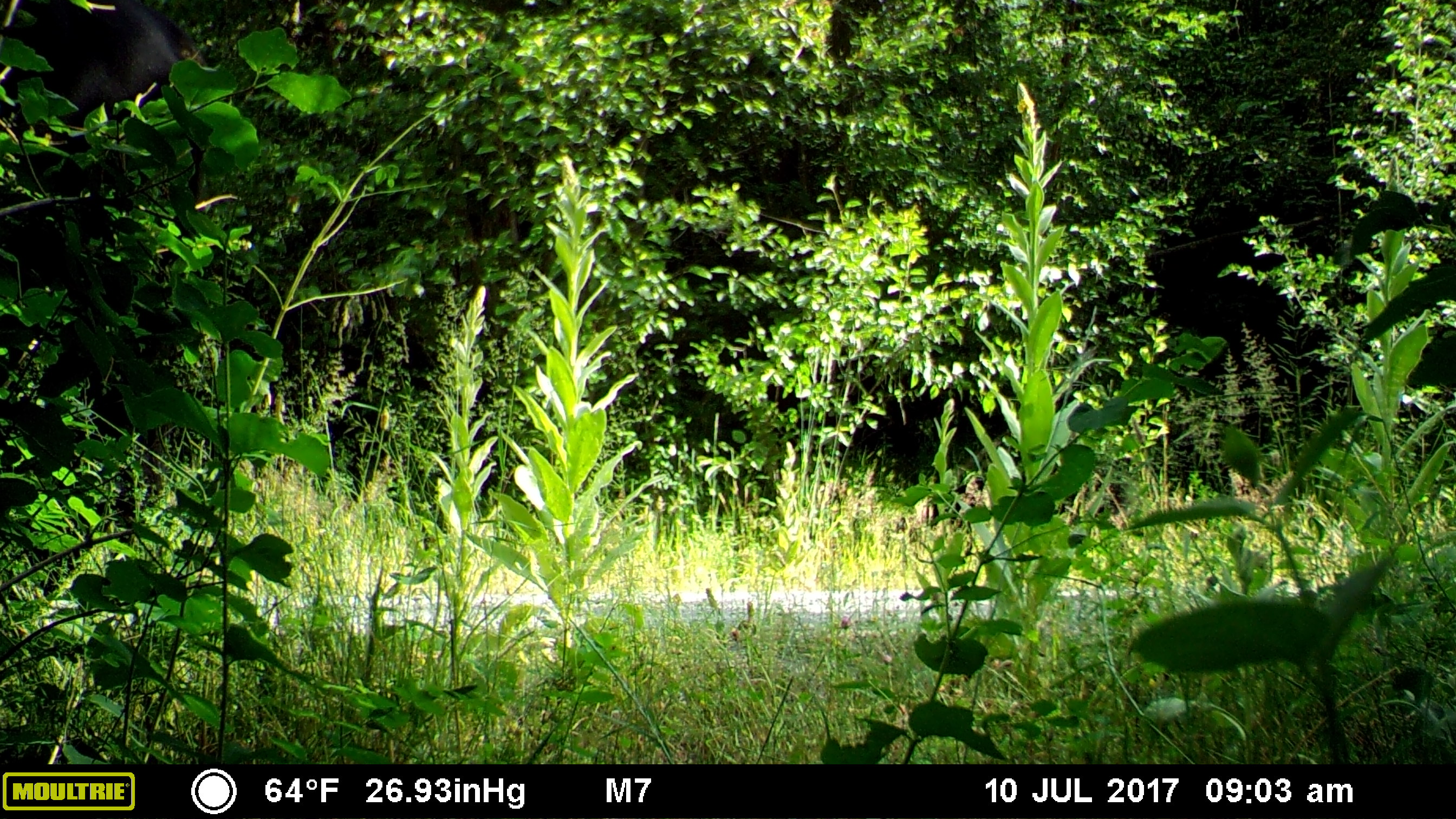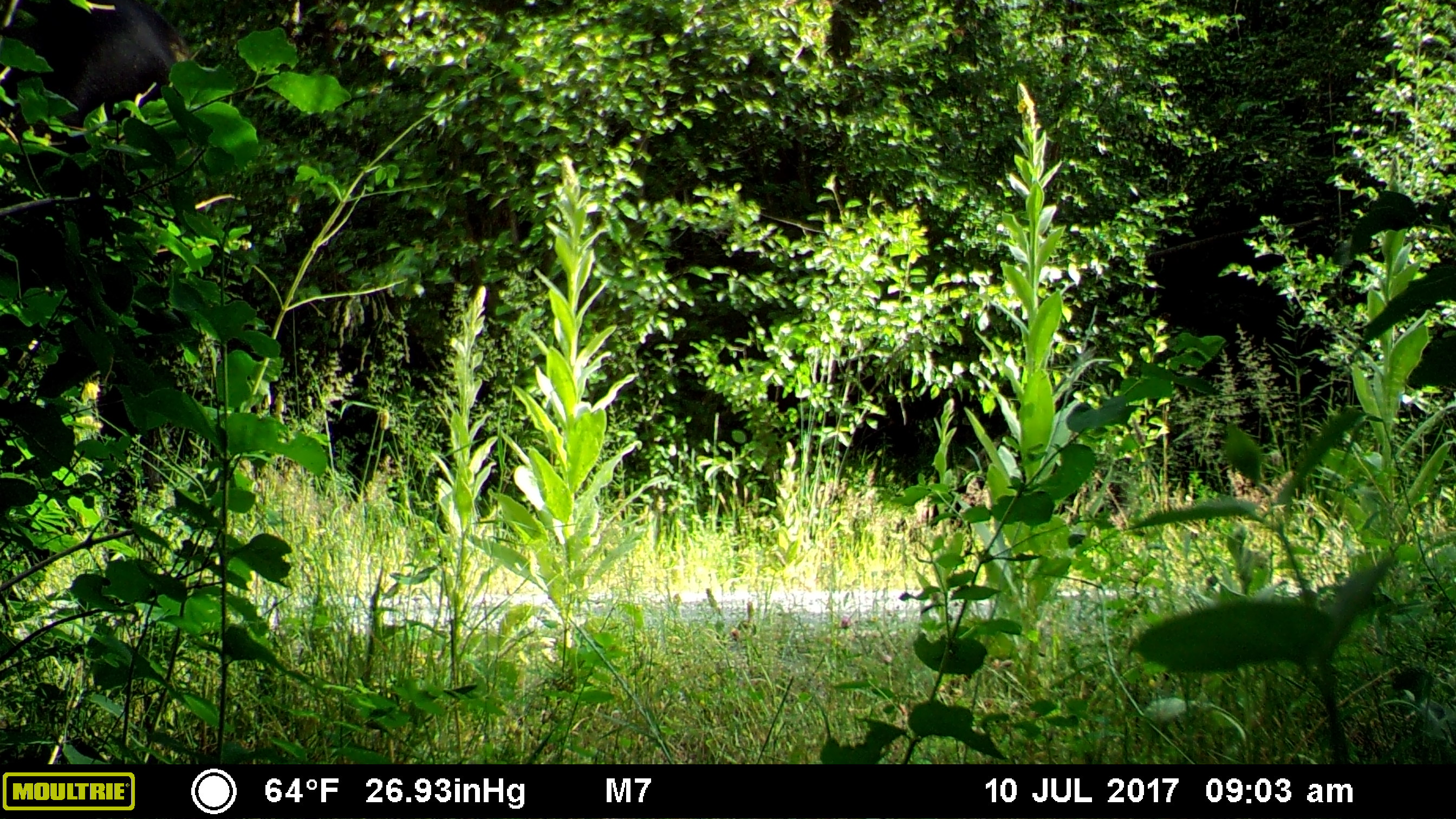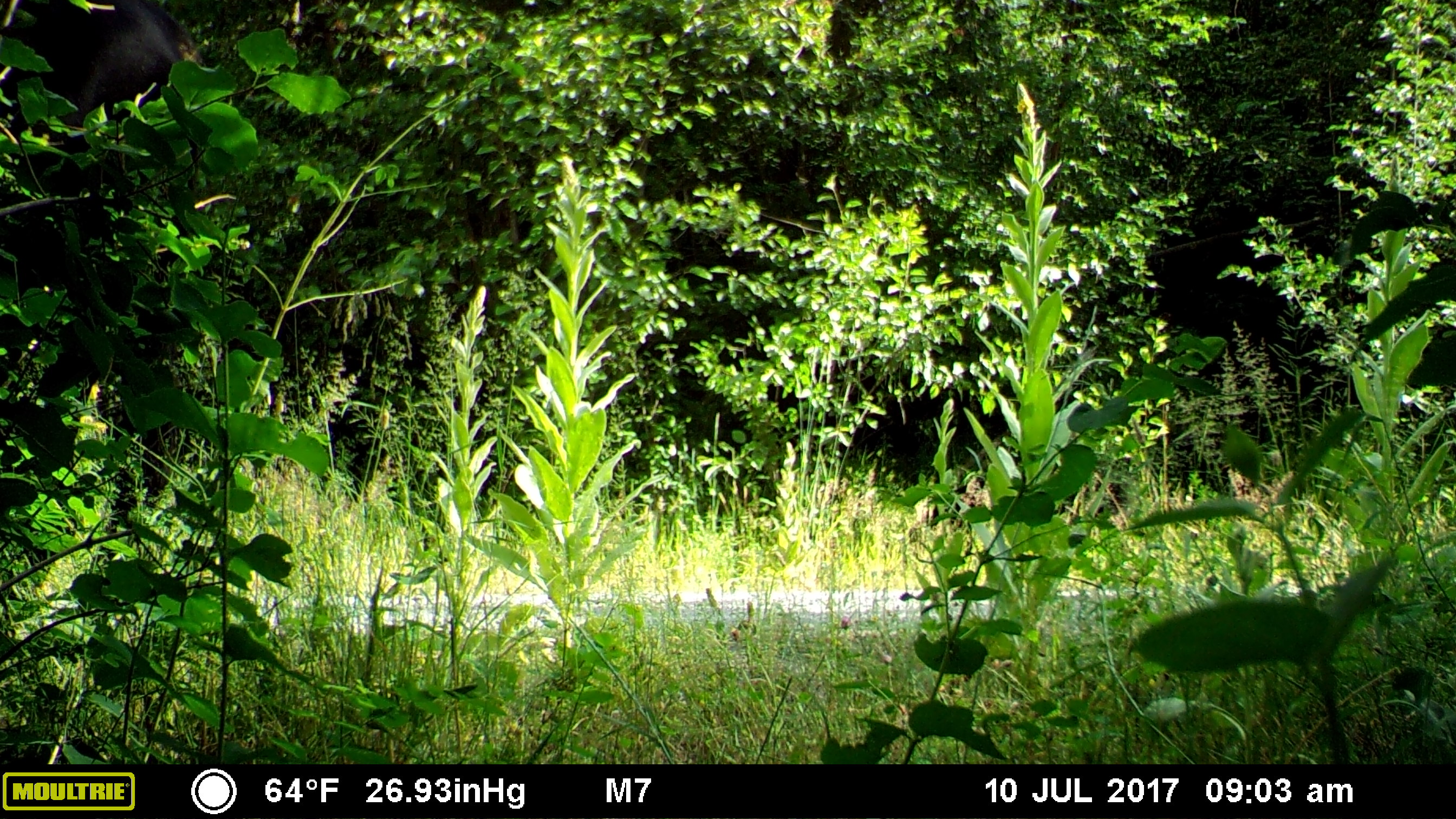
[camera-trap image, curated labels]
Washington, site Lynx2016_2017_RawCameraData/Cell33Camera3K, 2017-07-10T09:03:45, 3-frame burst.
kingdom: Animalia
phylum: Chordata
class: Mammalia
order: Artiodactyla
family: Bovidae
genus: Bos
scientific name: Bos taurus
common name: domestic cattle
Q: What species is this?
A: Domestic cattle (Bos taurus).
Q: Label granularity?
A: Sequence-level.